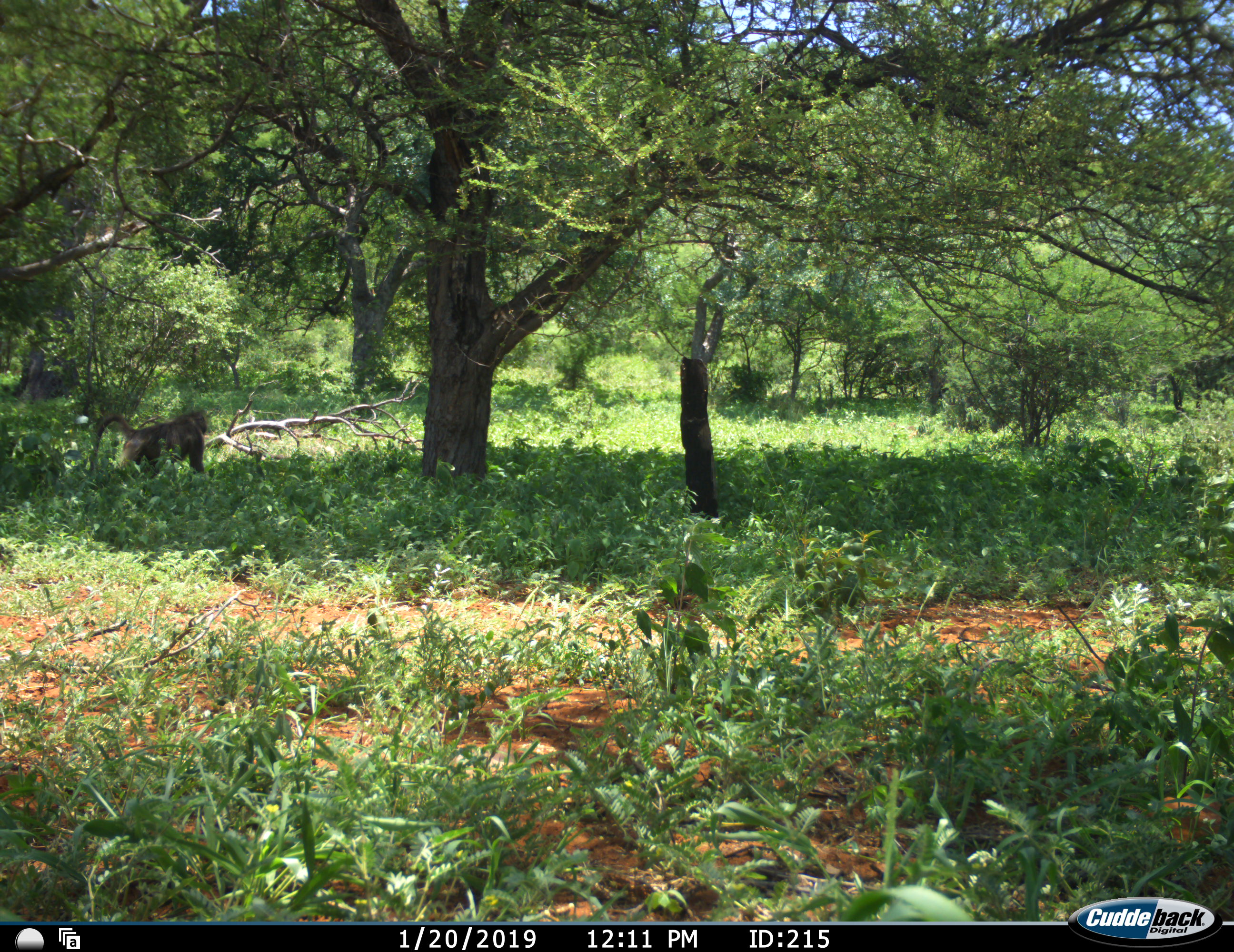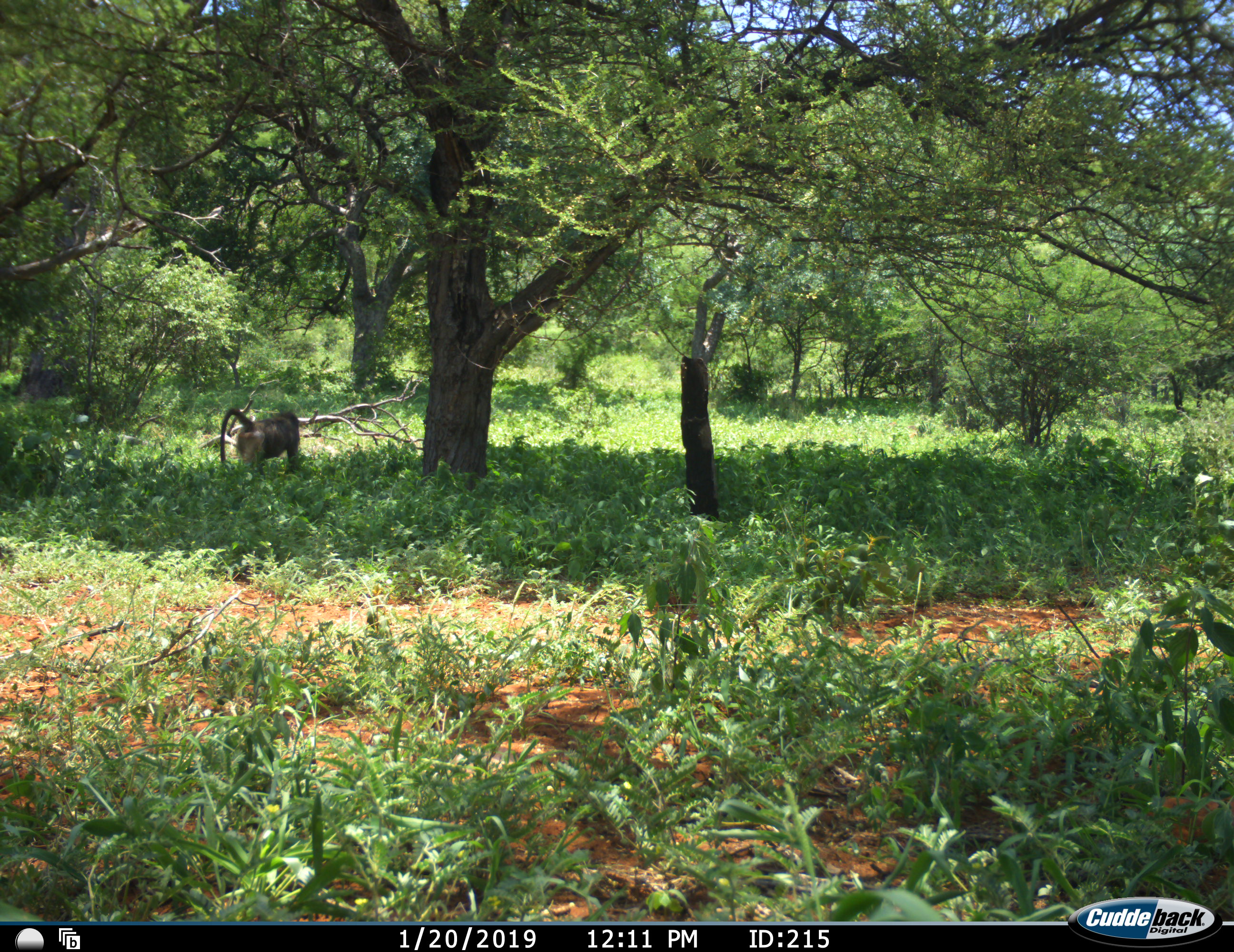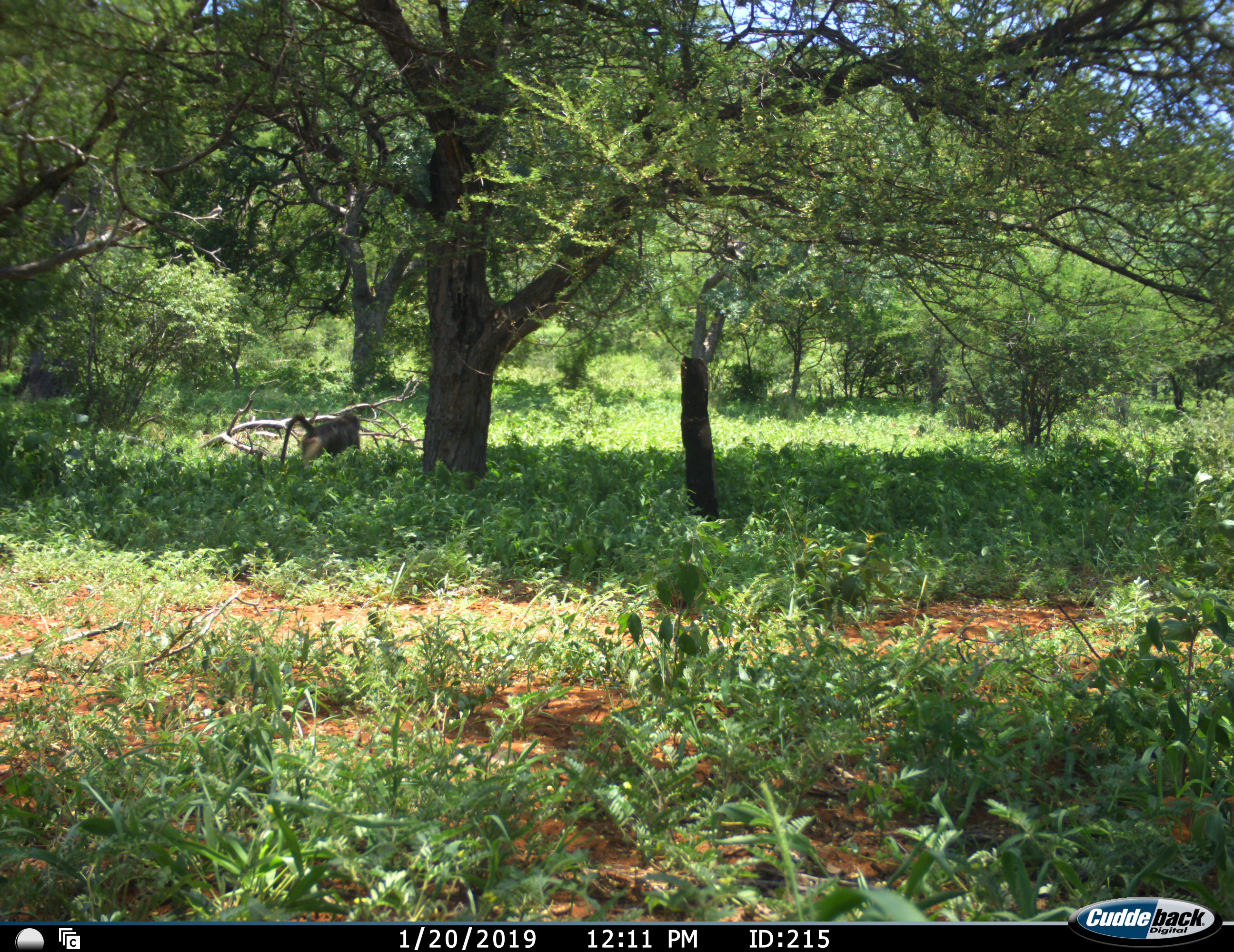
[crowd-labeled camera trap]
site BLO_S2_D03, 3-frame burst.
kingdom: Animalia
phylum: Chordata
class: Mammalia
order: Primates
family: Cercopithecidae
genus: Papio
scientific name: Papio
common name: baboon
Baboon (Papio), count 1. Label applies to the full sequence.